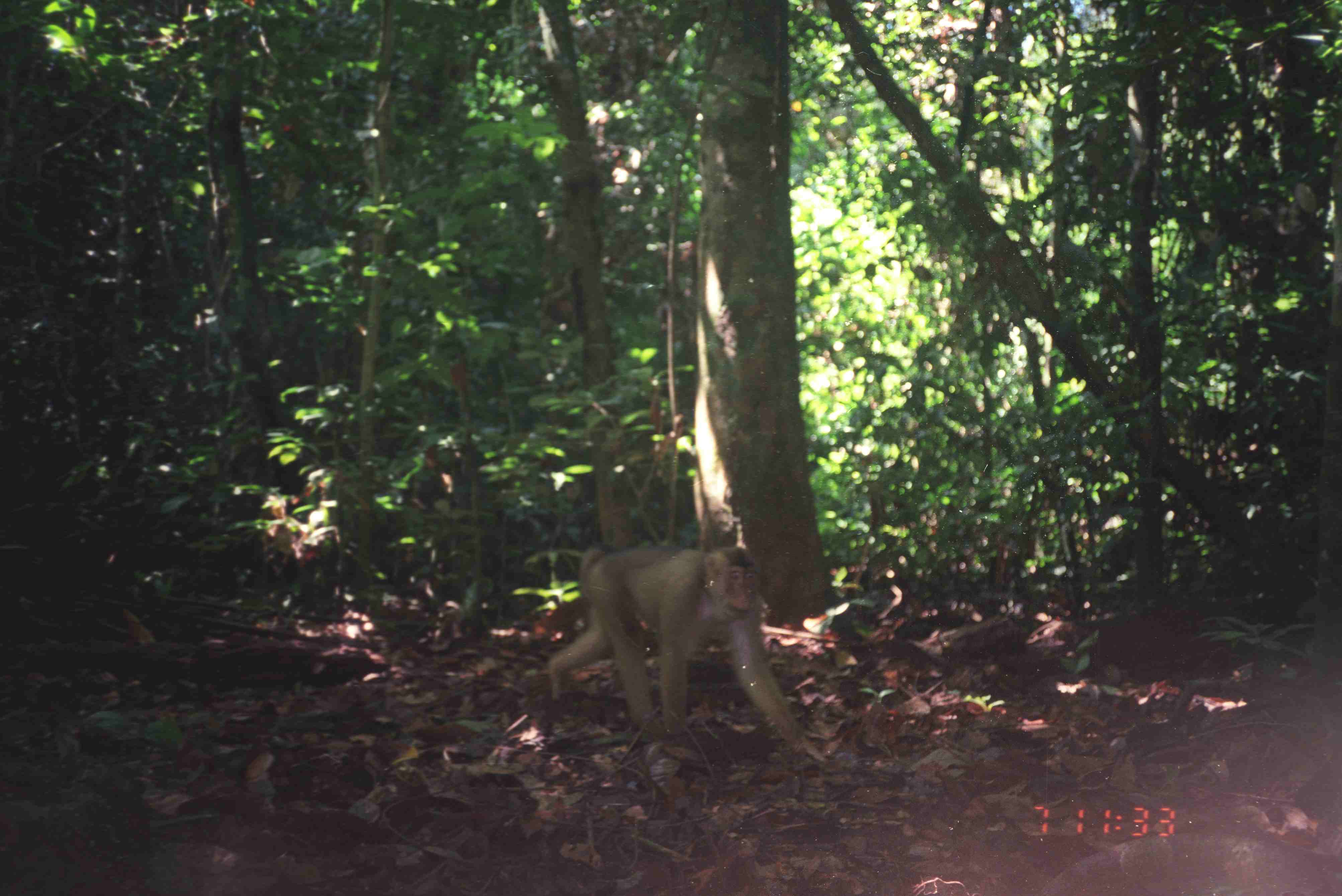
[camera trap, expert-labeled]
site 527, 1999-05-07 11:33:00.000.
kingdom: Animalia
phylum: Chordata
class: Mammalia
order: Primates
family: Cercopithecidae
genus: Macaca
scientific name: Macaca nemestrina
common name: southern pig-tailed macaque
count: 1